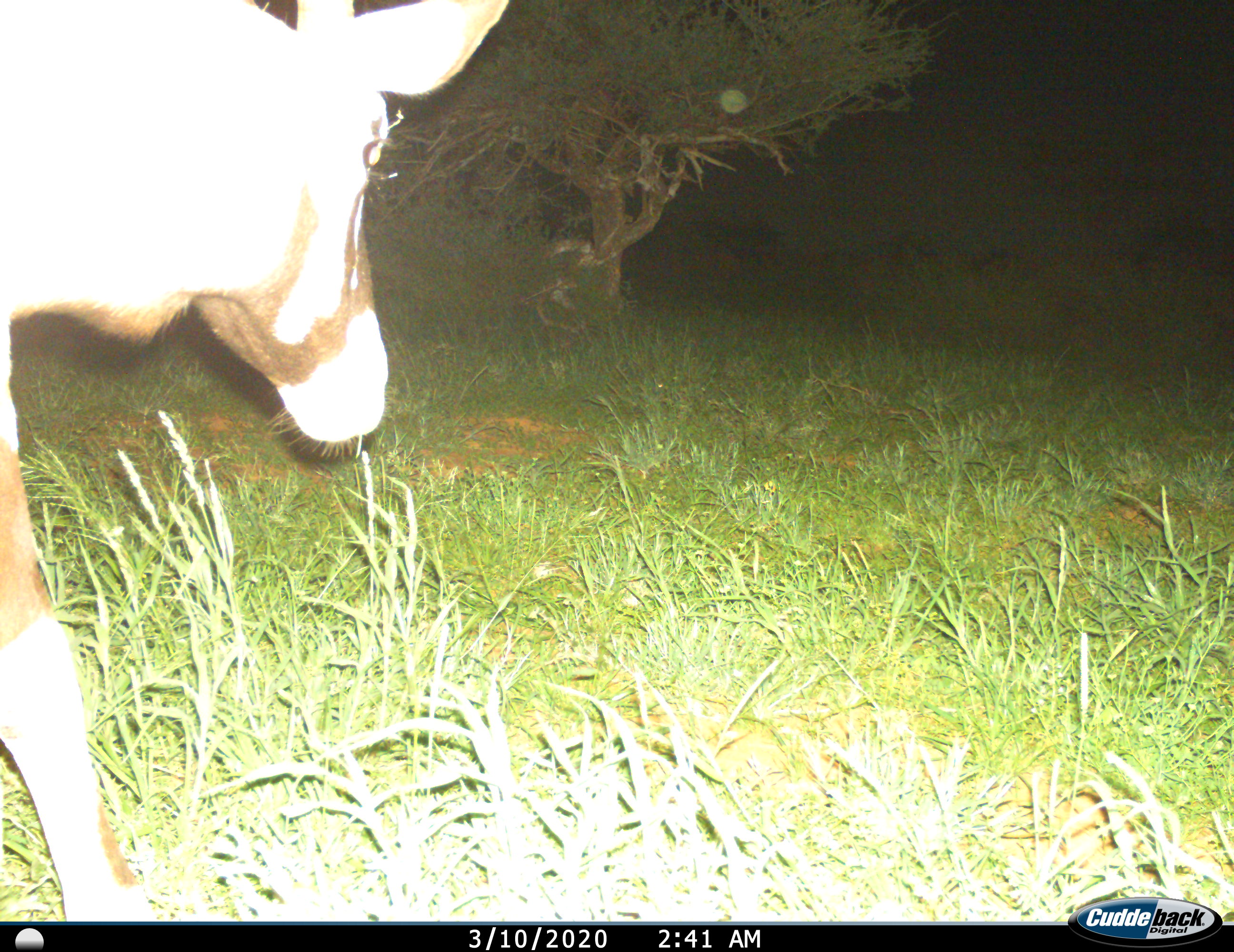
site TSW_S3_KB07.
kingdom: Animalia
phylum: Chordata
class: Mammalia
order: Artiodactyla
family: Bovidae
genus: Oryx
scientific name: Oryx gazella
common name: gemsbok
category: oryx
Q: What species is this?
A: Oryx (gemsbok) (Oryx gazella).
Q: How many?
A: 1.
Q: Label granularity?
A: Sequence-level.